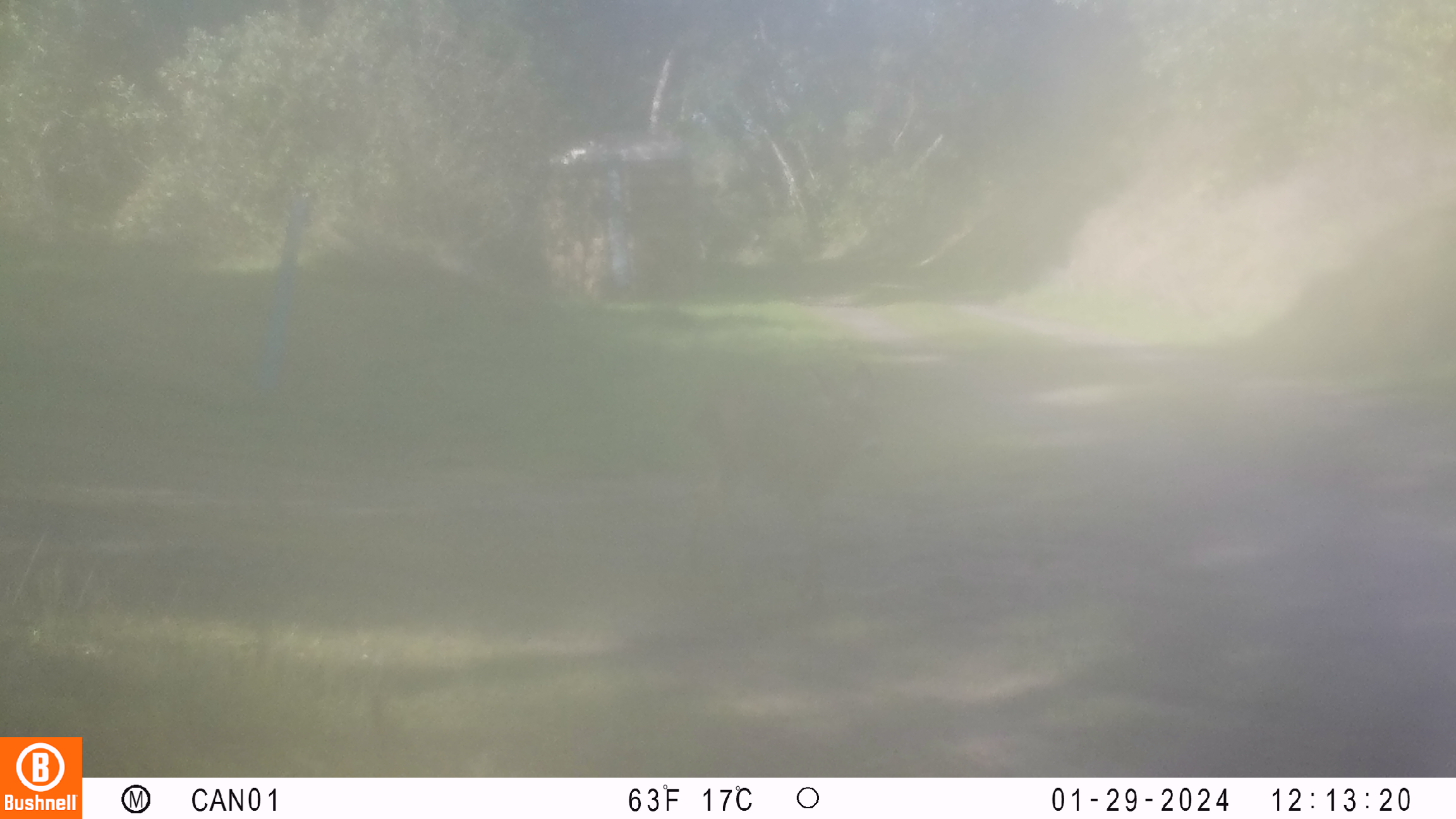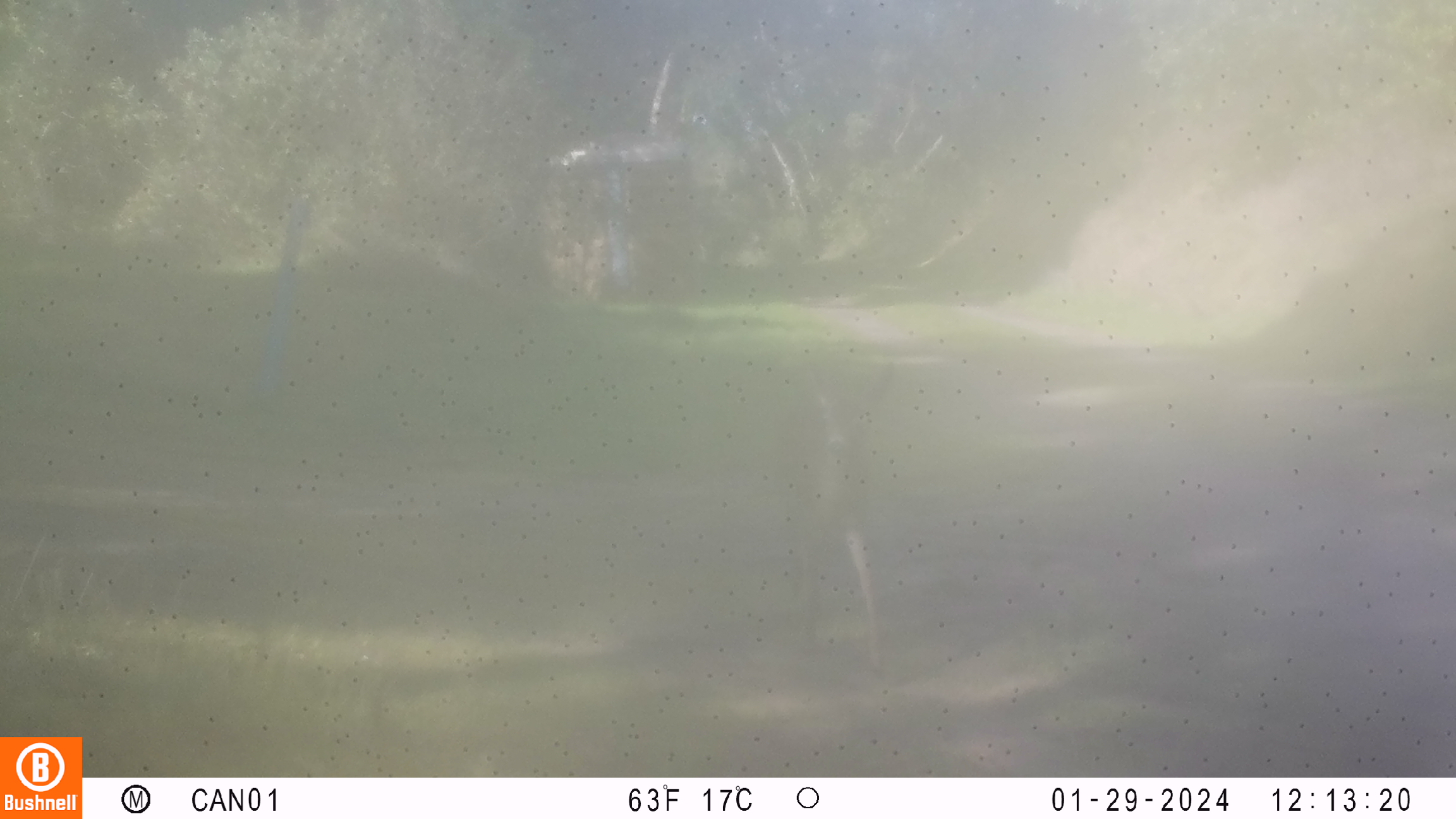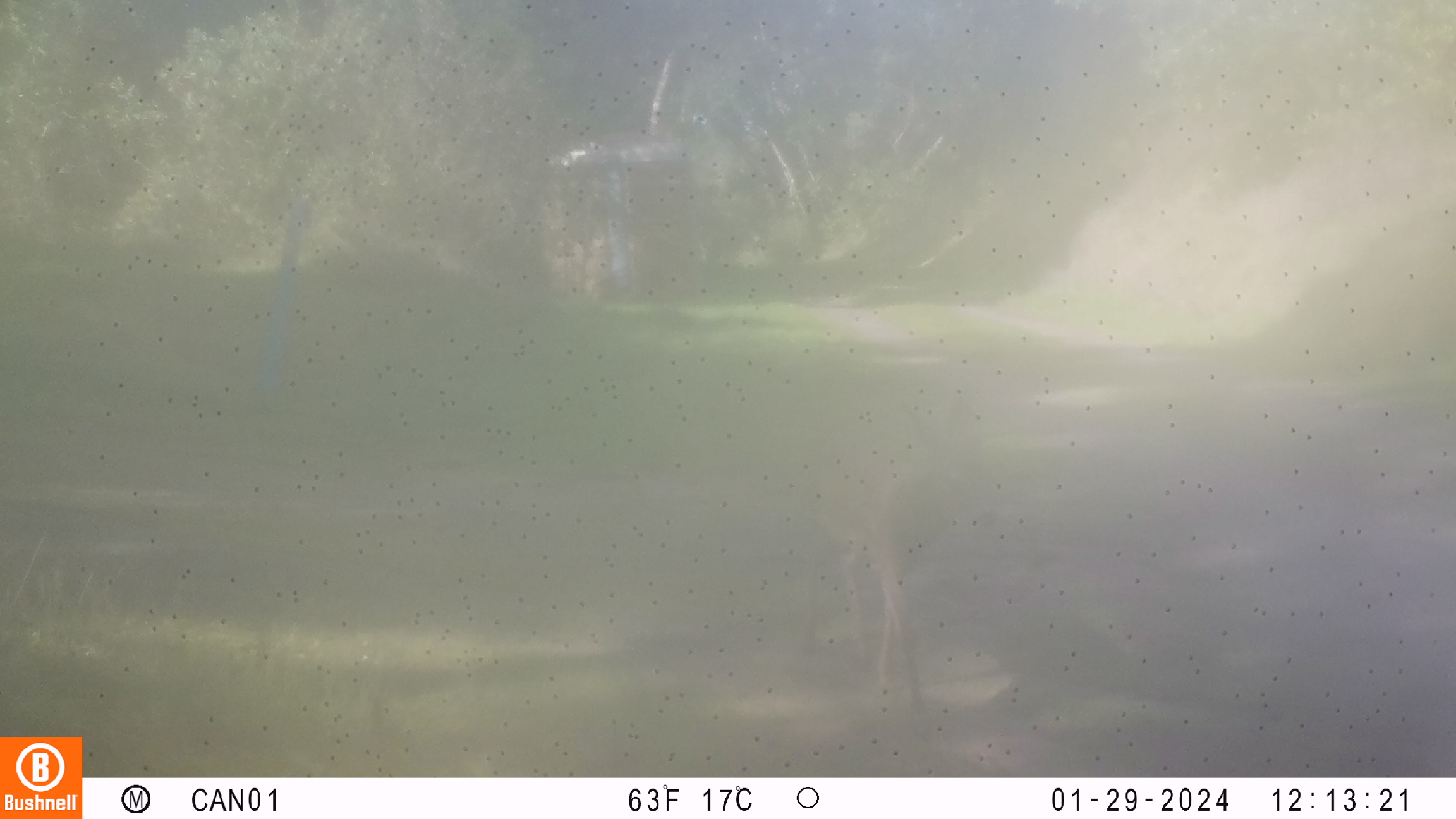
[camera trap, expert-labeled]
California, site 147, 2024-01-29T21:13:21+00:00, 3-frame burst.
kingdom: Animalia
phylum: Chordata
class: Mammalia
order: Artiodactyla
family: Cervidae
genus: Odocoileus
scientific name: Odocoileus hemionus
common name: mule deer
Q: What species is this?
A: Mule deer (Odocoileus hemionus).